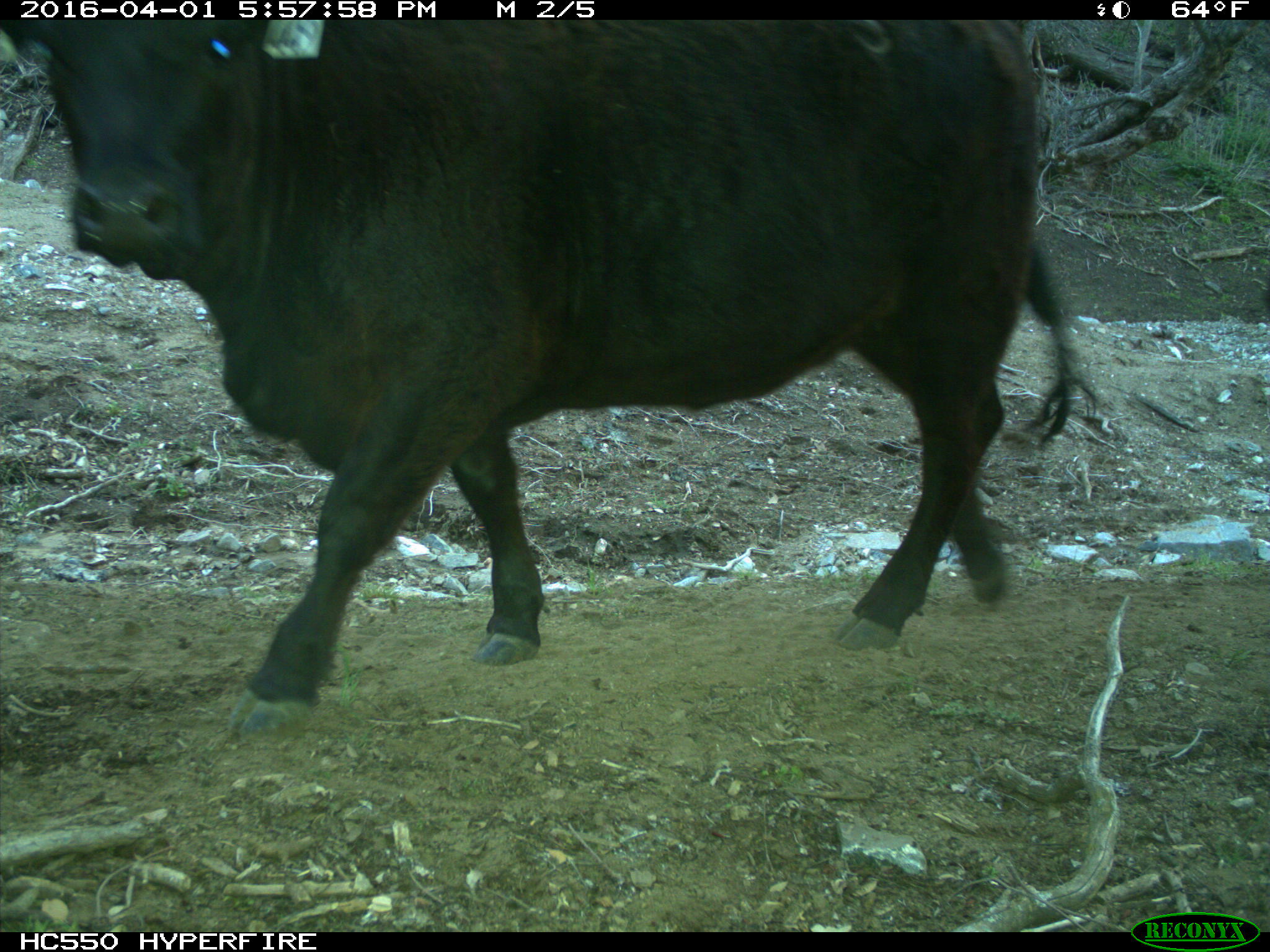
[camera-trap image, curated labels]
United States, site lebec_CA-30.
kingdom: Animalia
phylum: Chordata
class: Mammalia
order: Artiodactyla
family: Bovidae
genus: Bos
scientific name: Bos taurus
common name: domestic cow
Bos taurus (domestic cow).